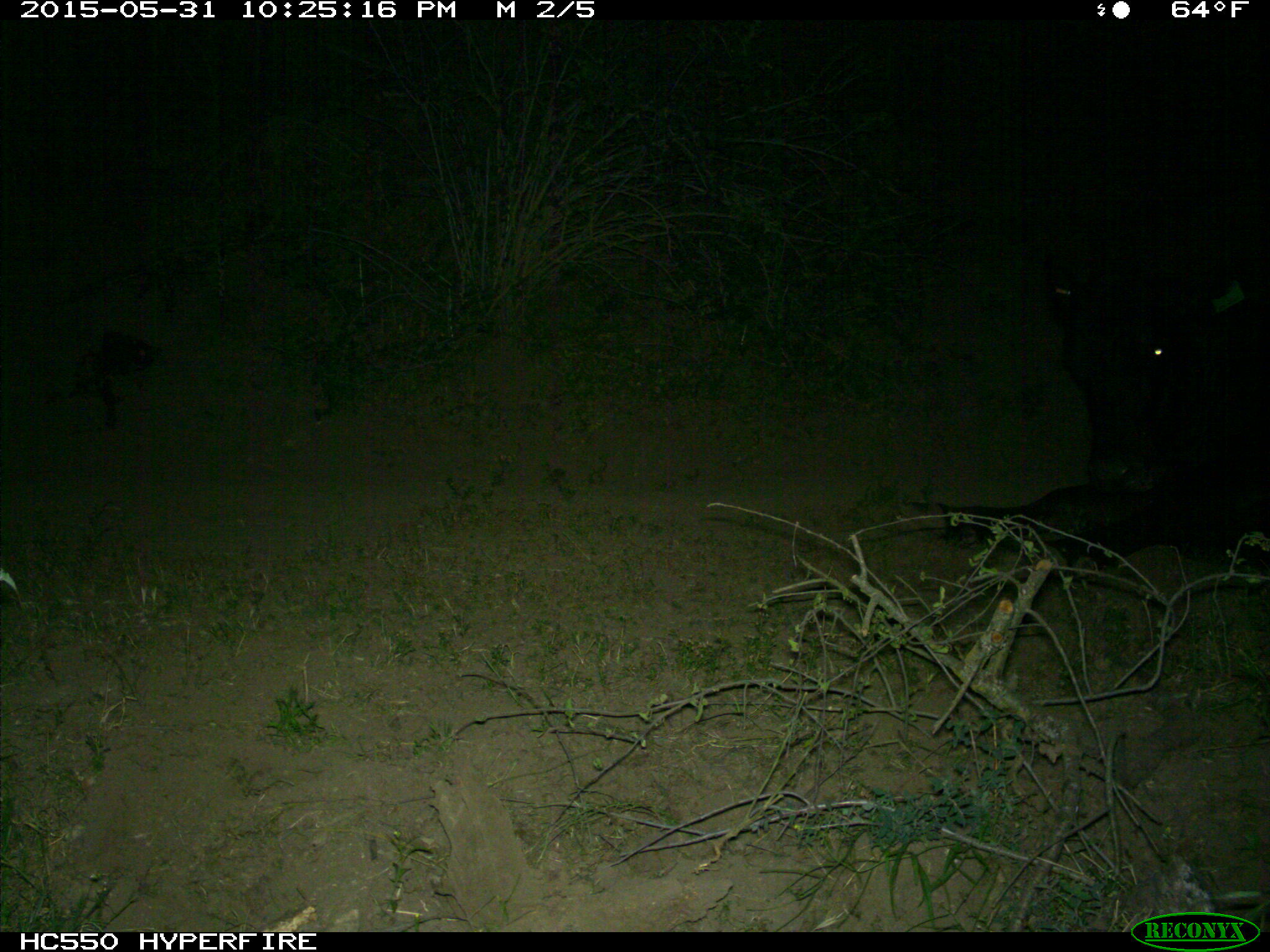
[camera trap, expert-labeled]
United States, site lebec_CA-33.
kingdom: Animalia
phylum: Chordata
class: Mammalia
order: Artiodactyla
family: Bovidae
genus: Bos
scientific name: Bos taurus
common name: domestic cow